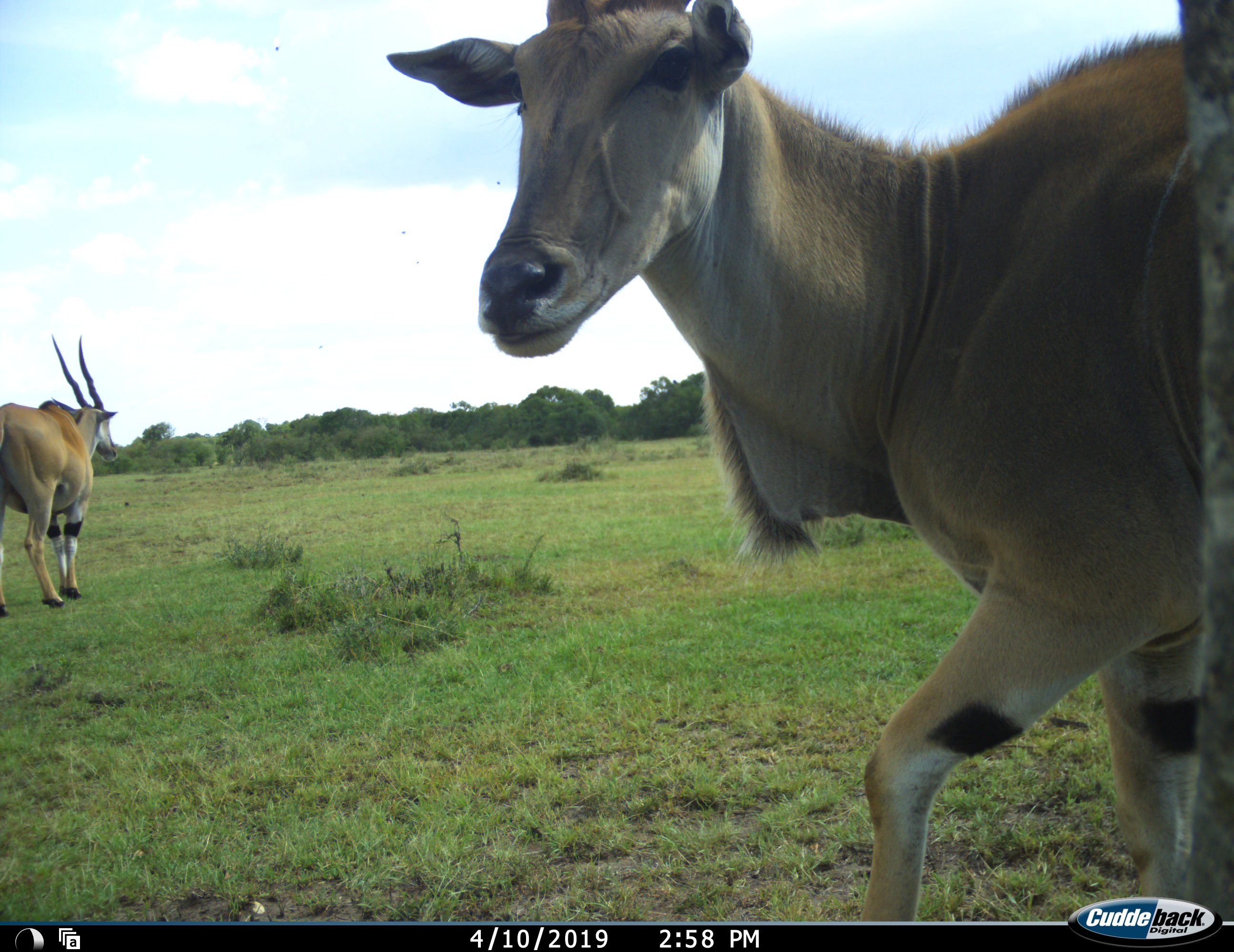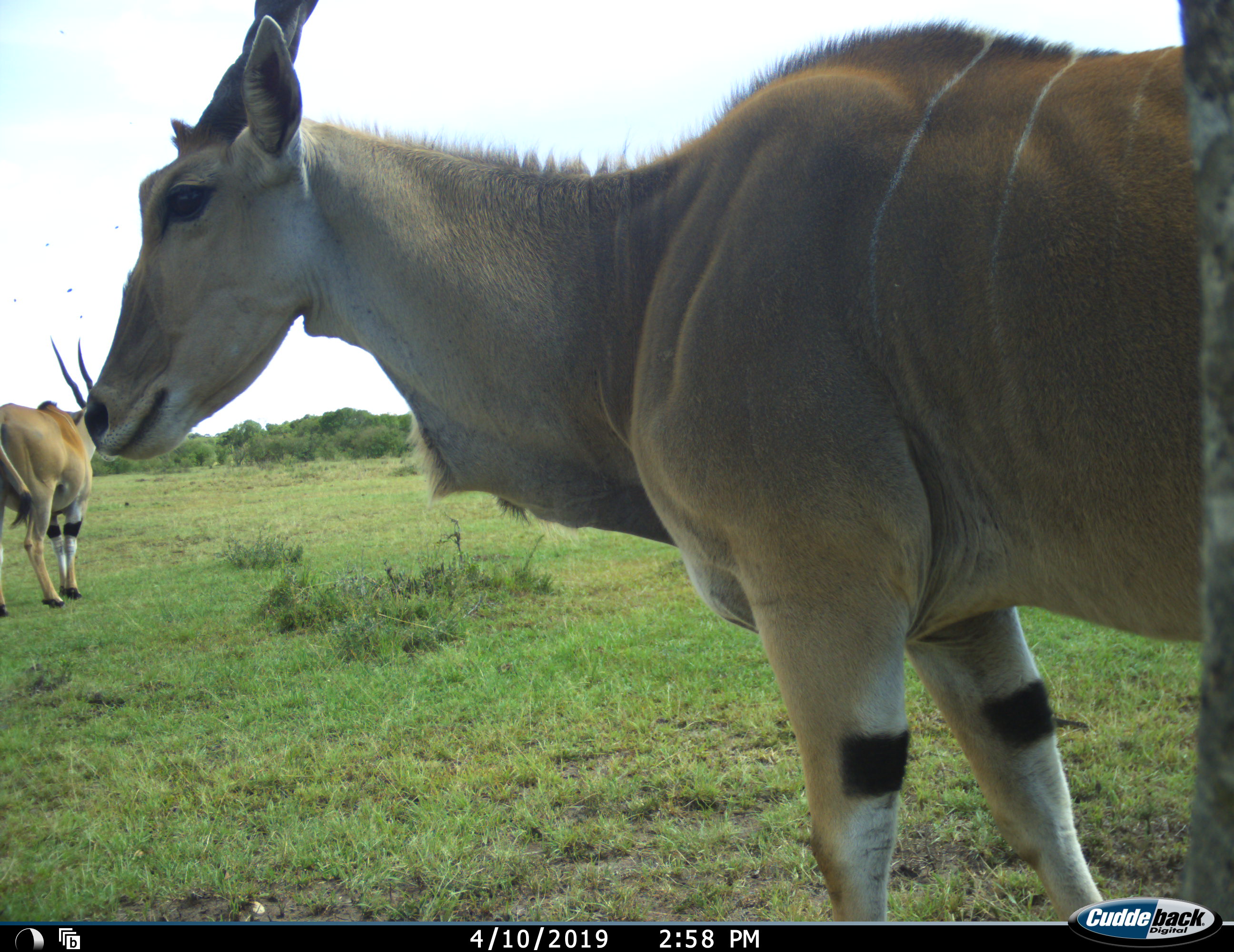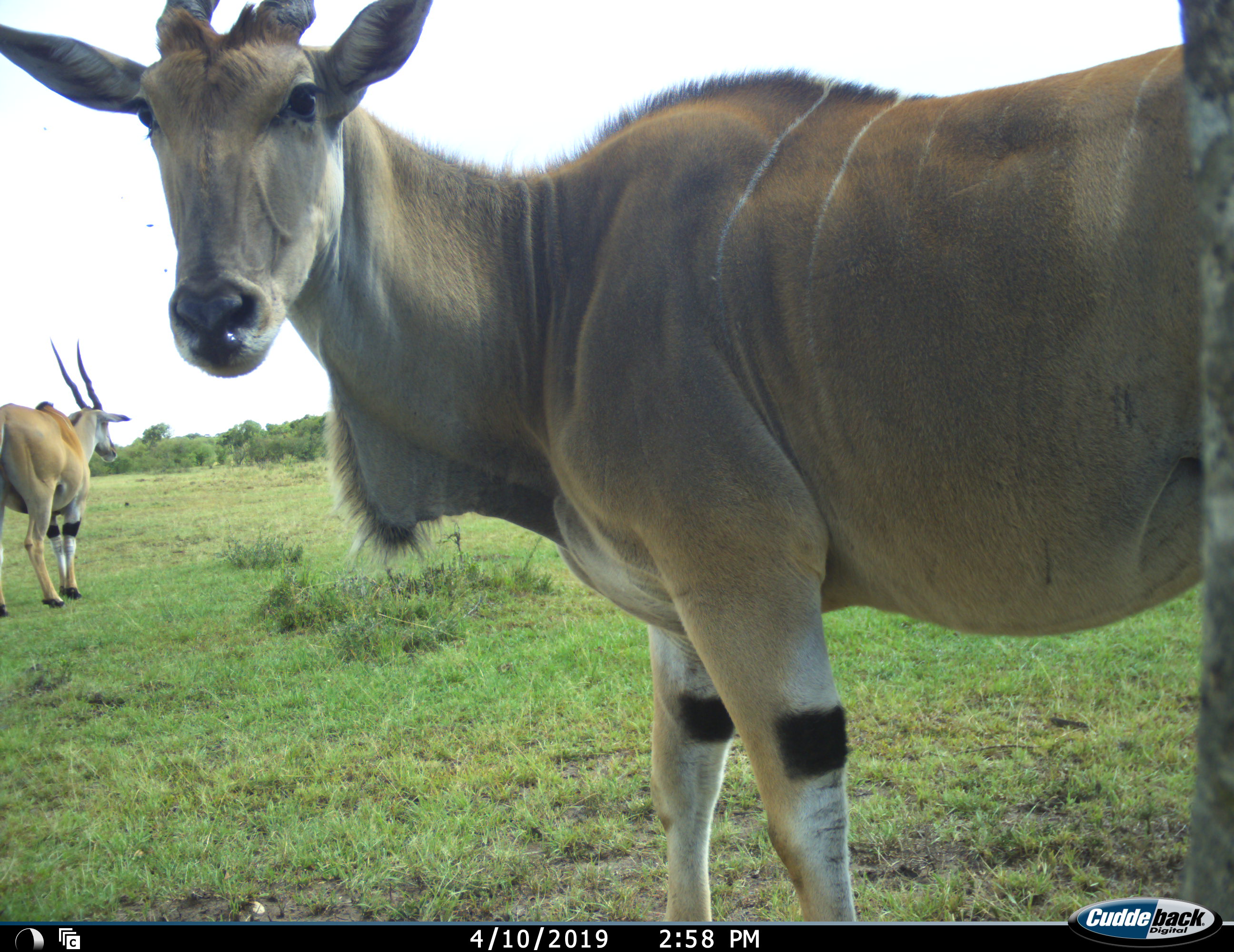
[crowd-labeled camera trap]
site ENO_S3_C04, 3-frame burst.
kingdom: Animalia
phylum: Chordata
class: Mammalia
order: Artiodactyla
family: Bovidae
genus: Tragelaphus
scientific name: Tragelaphus oryx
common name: eland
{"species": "eland (Tragelaphus oryx)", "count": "2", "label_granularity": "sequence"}